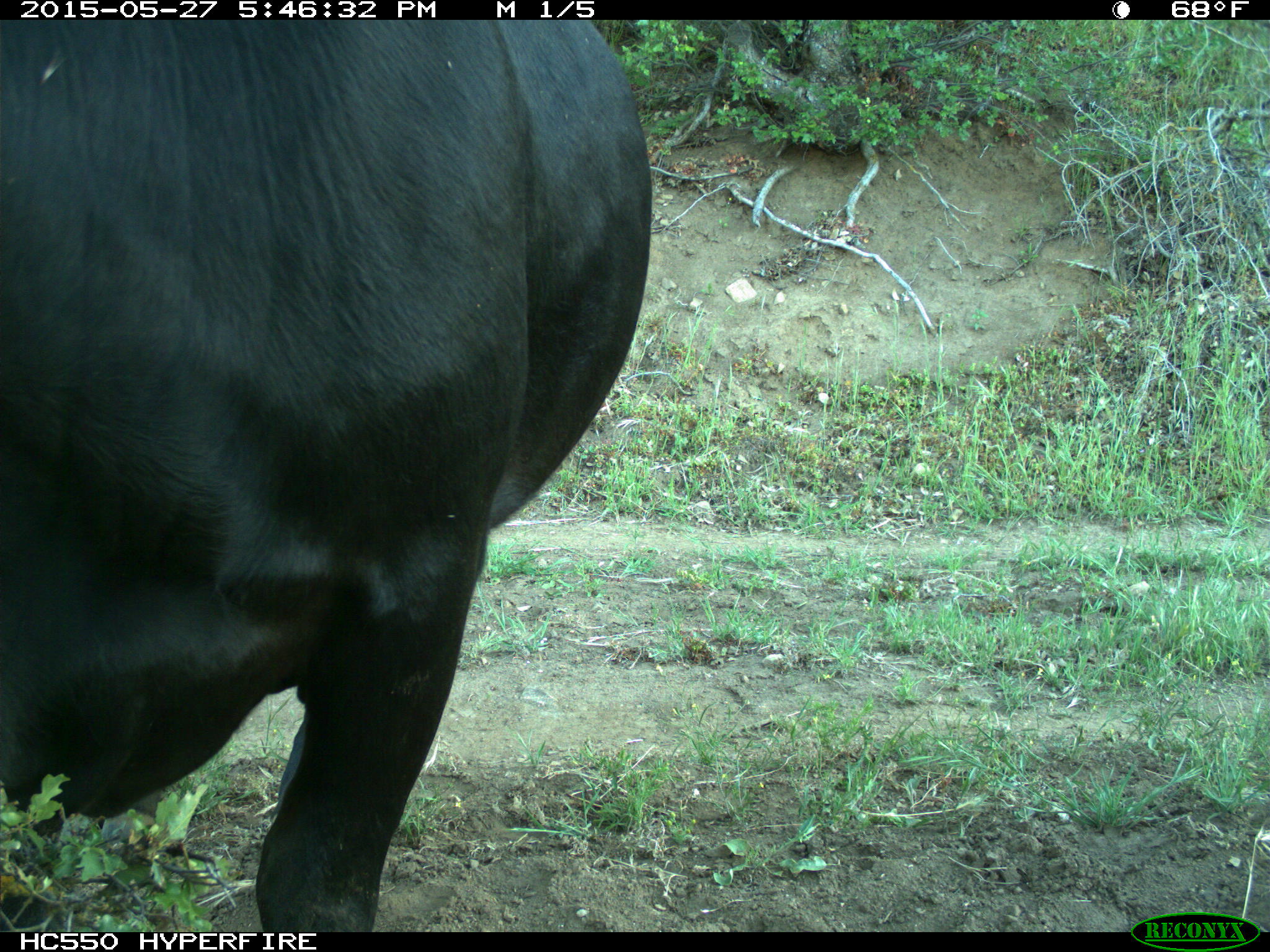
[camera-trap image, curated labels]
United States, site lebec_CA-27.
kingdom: Animalia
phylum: Chordata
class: Mammalia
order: Artiodactyla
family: Bovidae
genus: Bos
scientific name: Bos taurus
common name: domestic cow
Bos taurus (domestic cow).